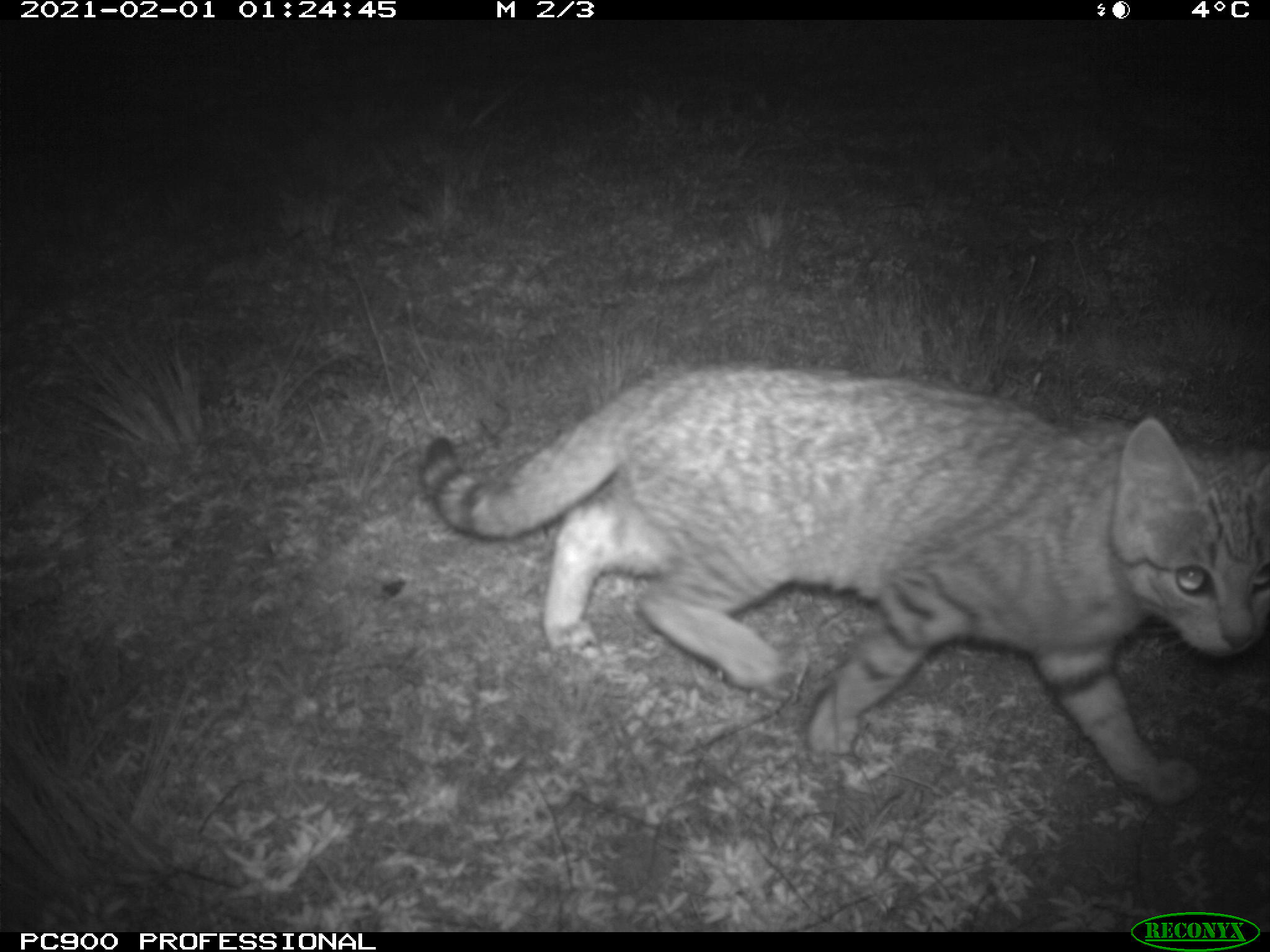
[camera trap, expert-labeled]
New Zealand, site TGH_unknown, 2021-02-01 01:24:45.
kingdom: Animalia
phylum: Chordata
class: Mammalia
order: Carnivora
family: Felidae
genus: Felis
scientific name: Felis catus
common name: domestic cat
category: cat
Cat (domestic cat) (Felis catus).